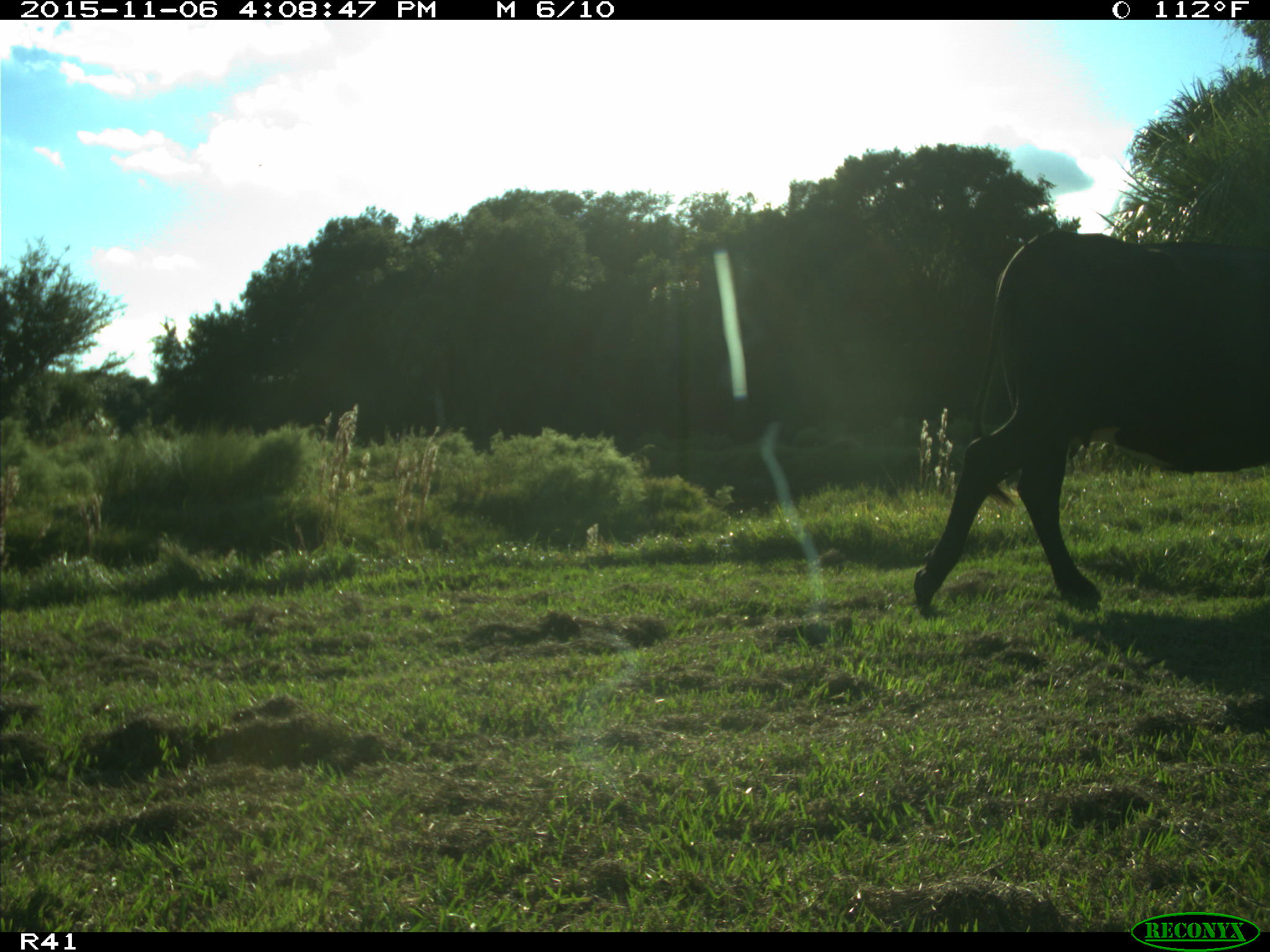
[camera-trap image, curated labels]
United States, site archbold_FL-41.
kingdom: Animalia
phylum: Chordata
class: Mammalia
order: Artiodactyla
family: Bovidae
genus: Bos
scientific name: Bos taurus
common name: domestic cow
Bos taurus (domestic cow).